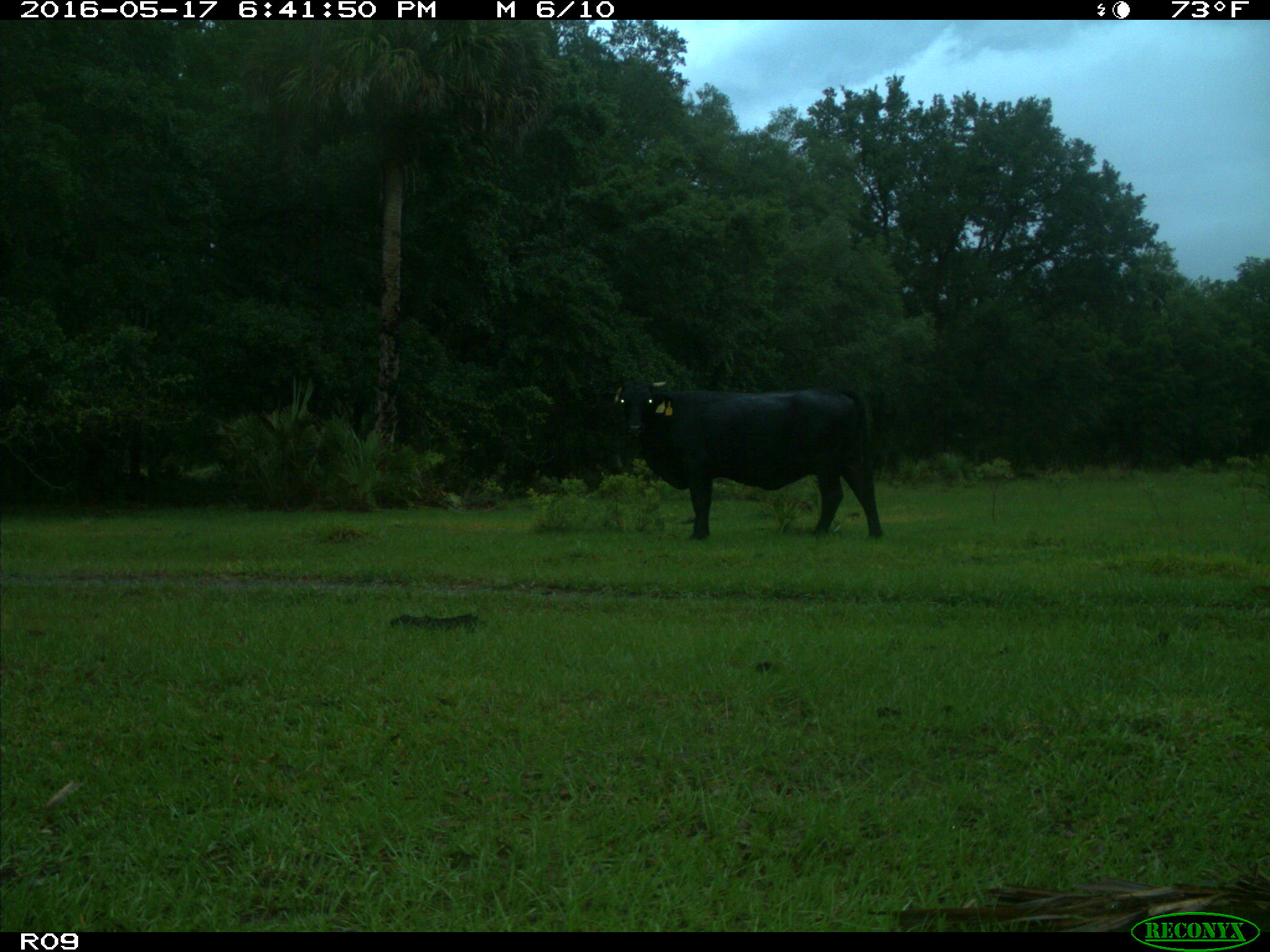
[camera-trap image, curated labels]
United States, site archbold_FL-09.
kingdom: Animalia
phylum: Chordata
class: Mammalia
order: Artiodactyla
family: Bovidae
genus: Bos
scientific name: Bos taurus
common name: domestic cow